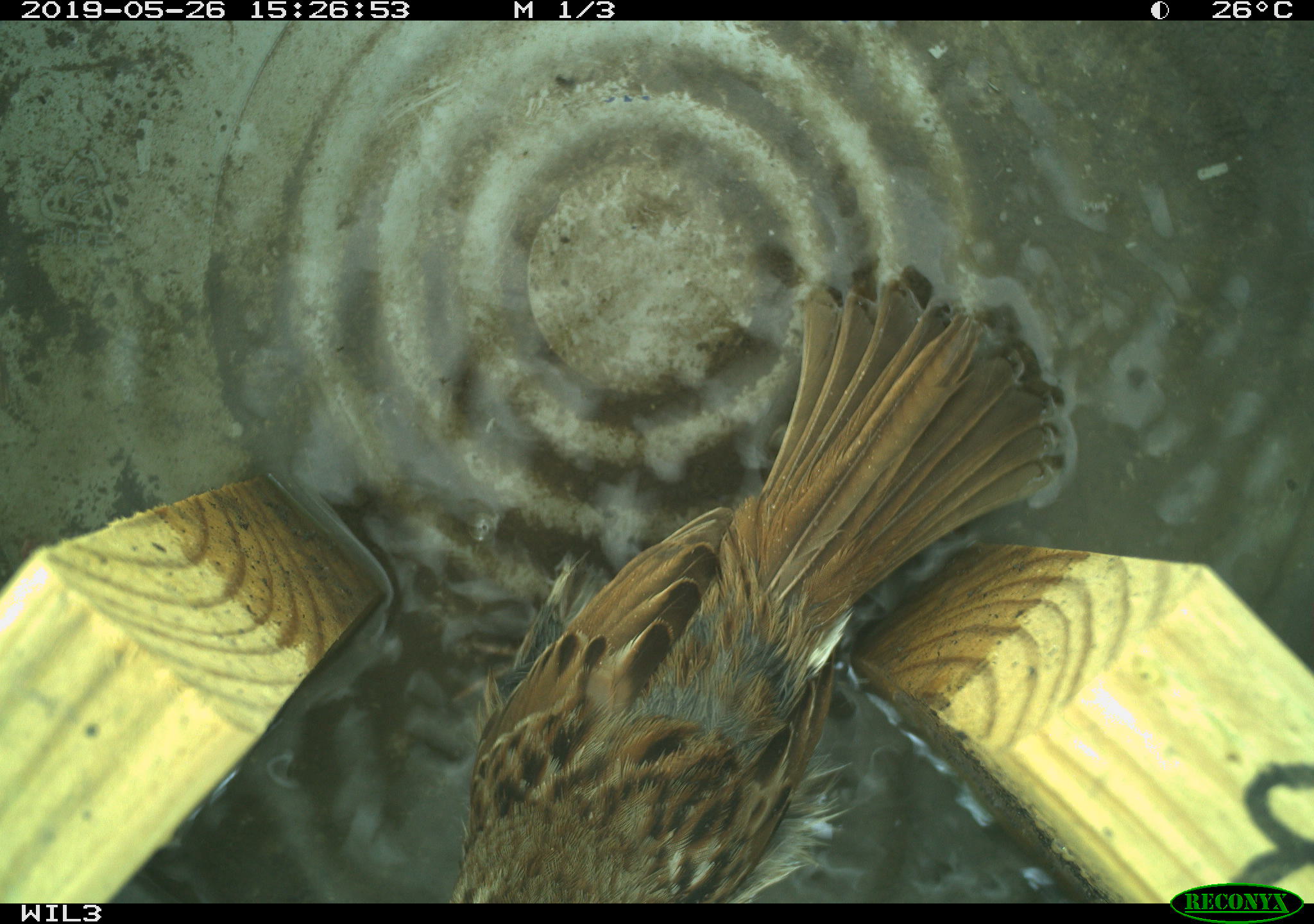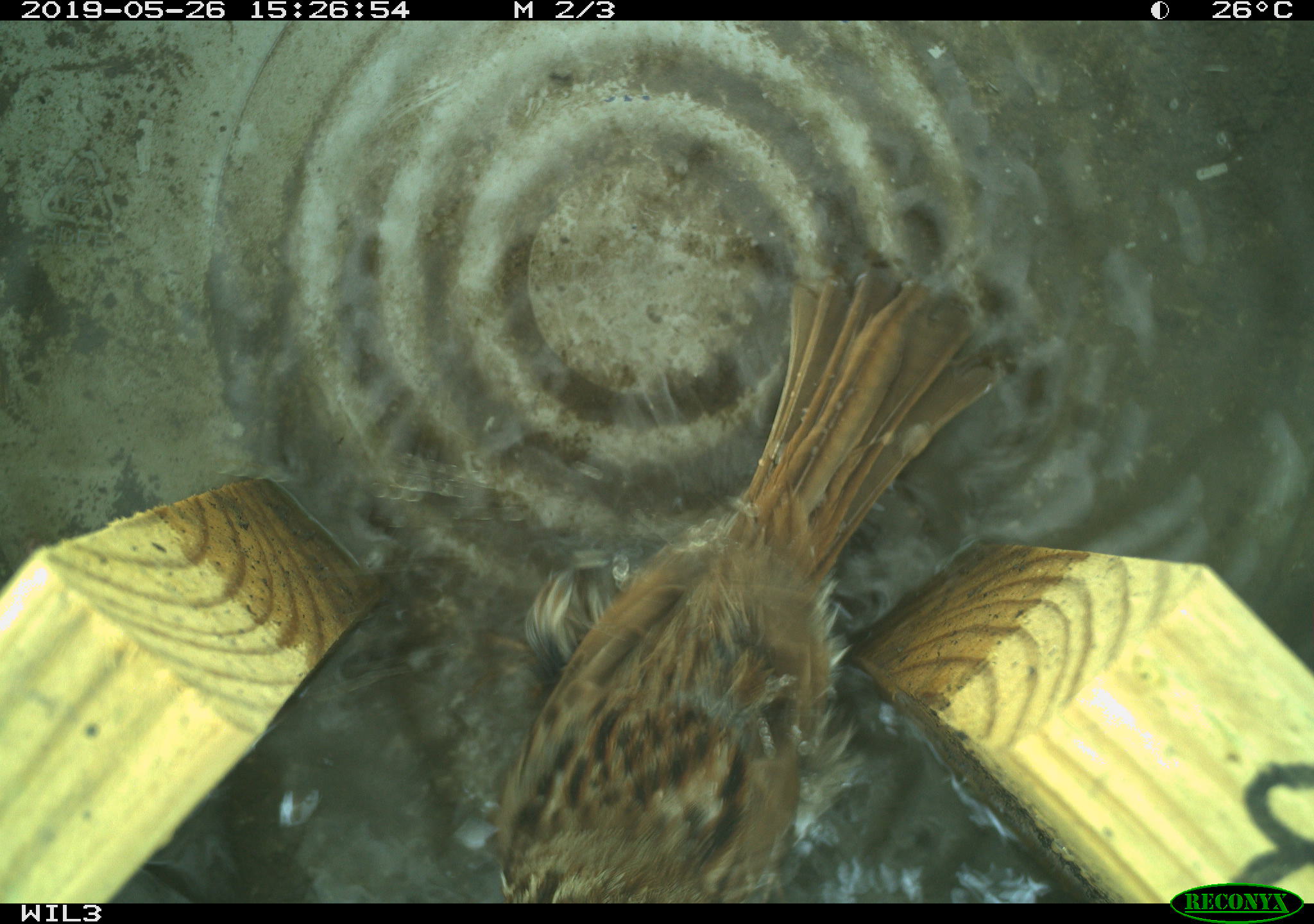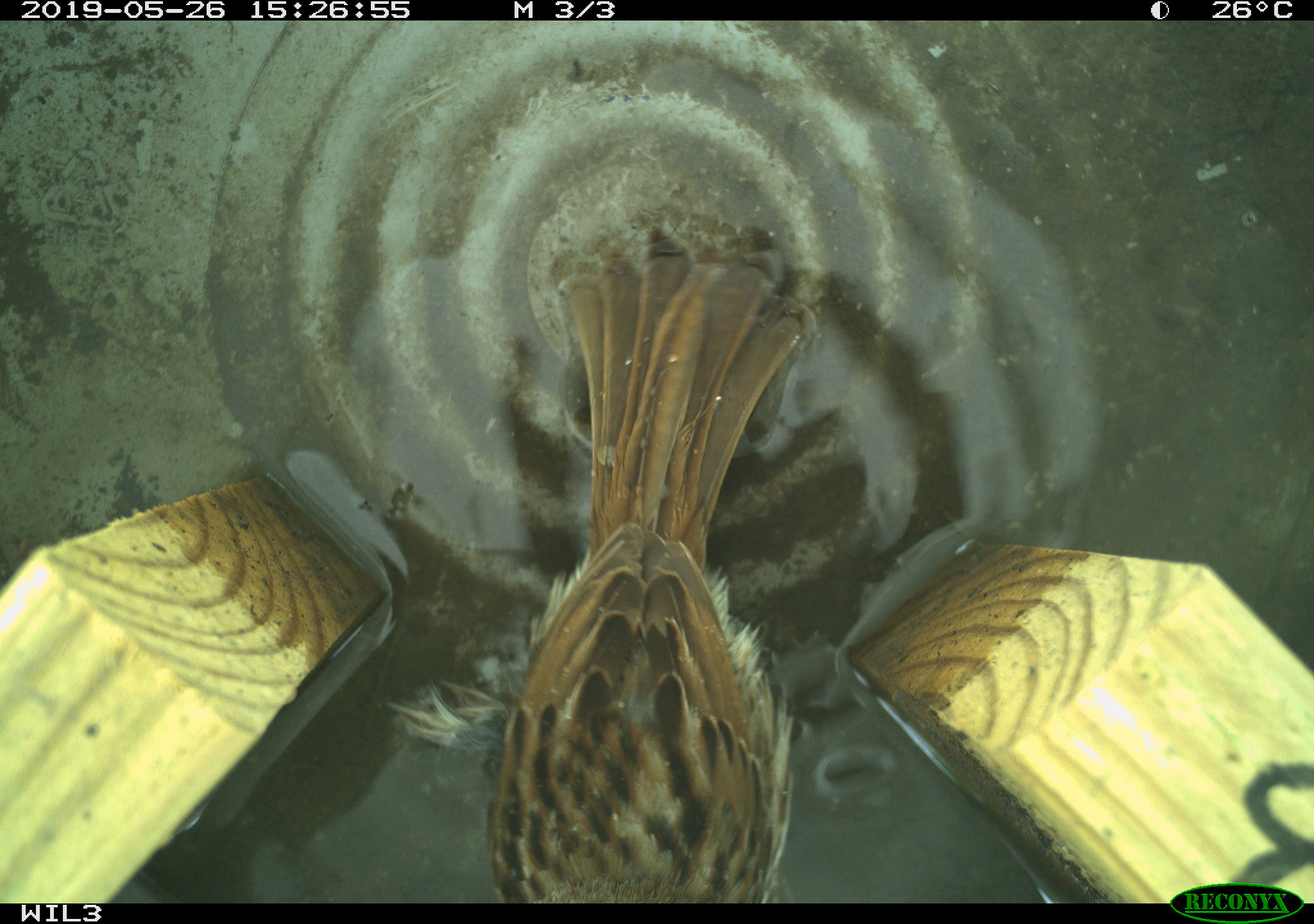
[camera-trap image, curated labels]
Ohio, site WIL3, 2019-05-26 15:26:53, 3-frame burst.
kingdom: Animalia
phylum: Chordata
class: Aves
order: Passeriformes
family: Passerellidae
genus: Melospiza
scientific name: Melospiza melodia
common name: song sparrow